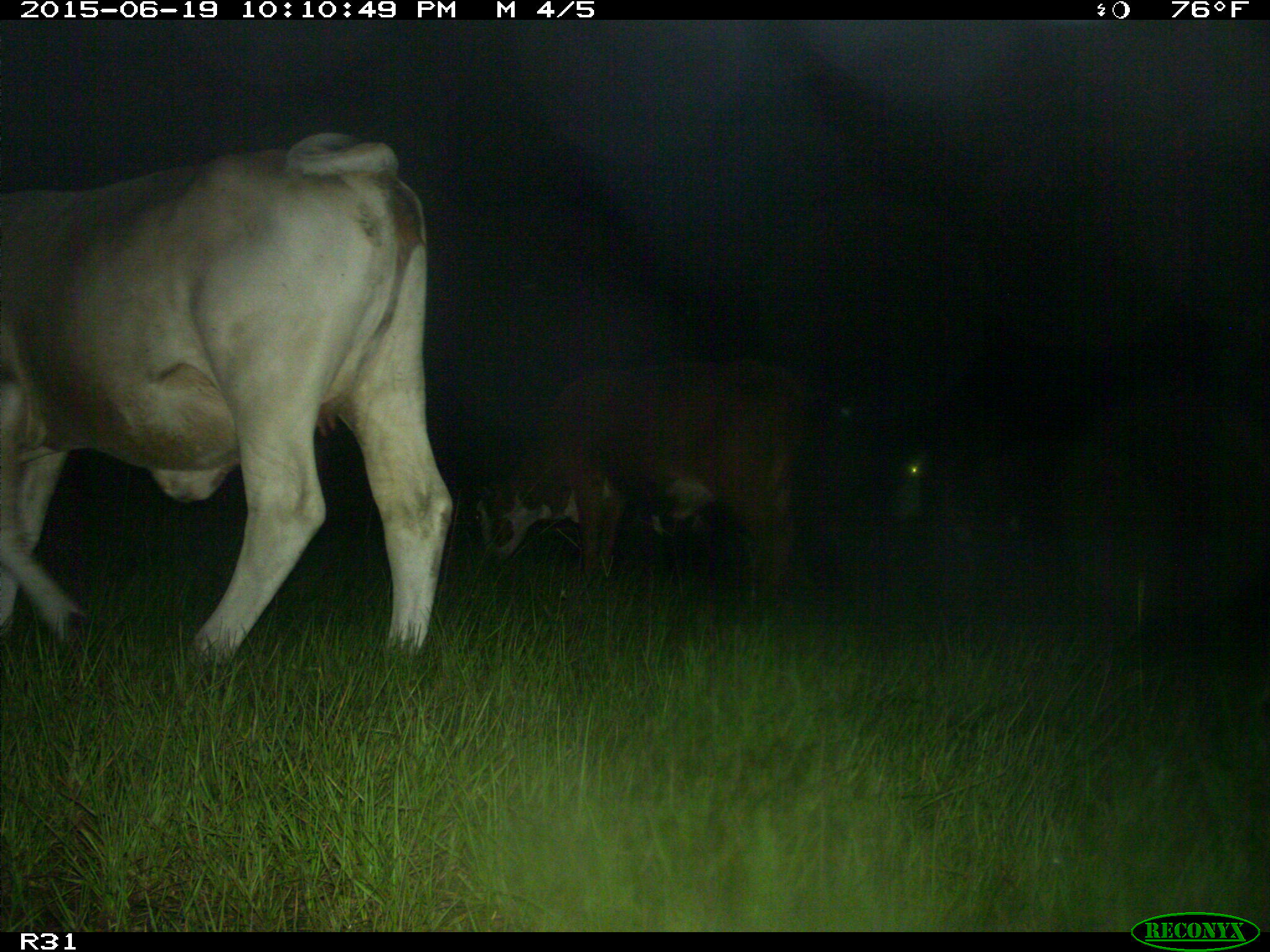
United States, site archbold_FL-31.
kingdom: Animalia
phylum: Chordata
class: Mammalia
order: Artiodactyla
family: Bovidae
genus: Bos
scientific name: Bos taurus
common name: domestic cow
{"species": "Bos taurus (domestic cow)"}